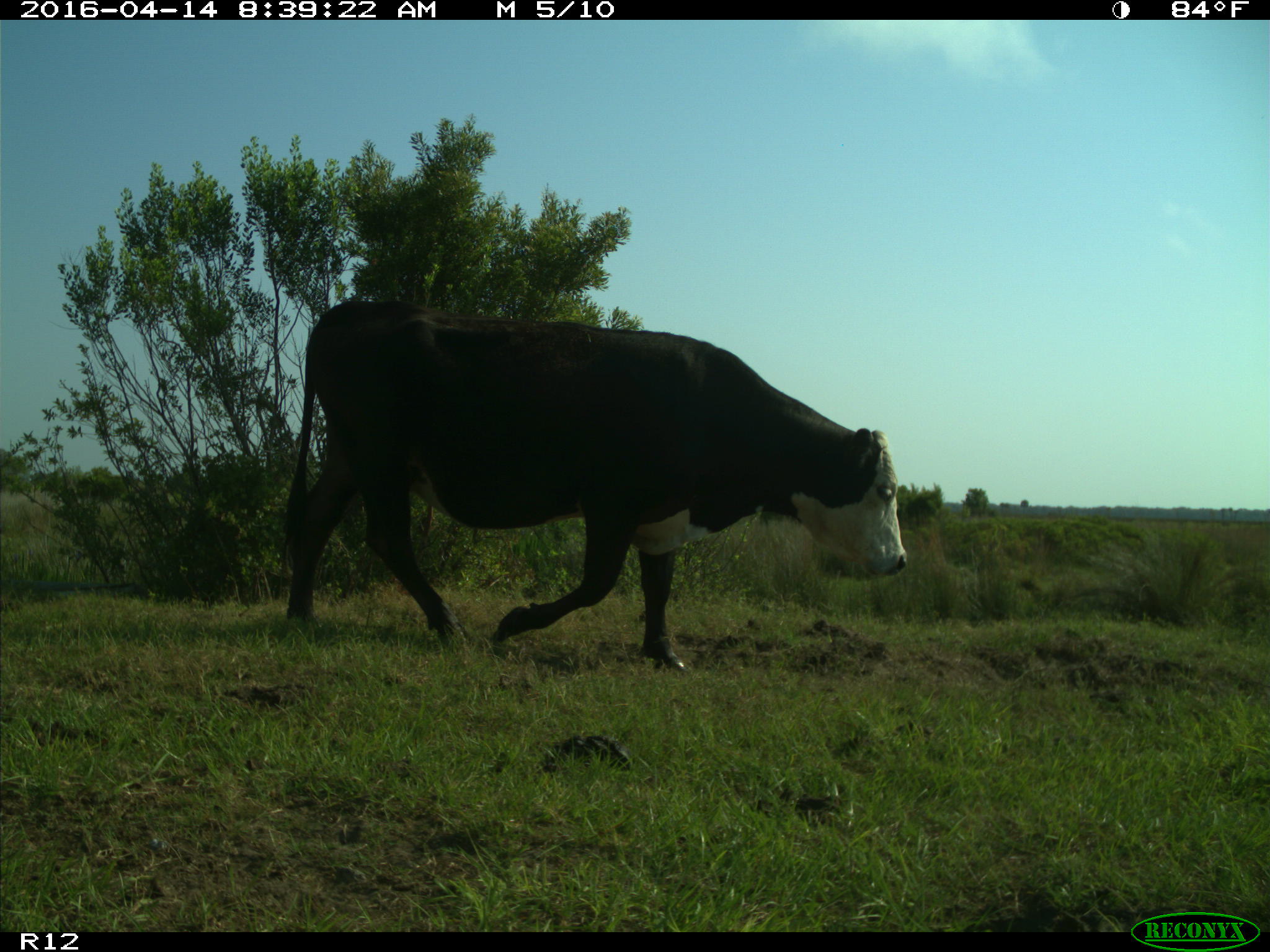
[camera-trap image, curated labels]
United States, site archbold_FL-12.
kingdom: Animalia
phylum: Chordata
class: Mammalia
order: Artiodactyla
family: Bovidae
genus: Bos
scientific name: Bos taurus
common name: domestic cow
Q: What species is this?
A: Bos taurus (domestic cow).